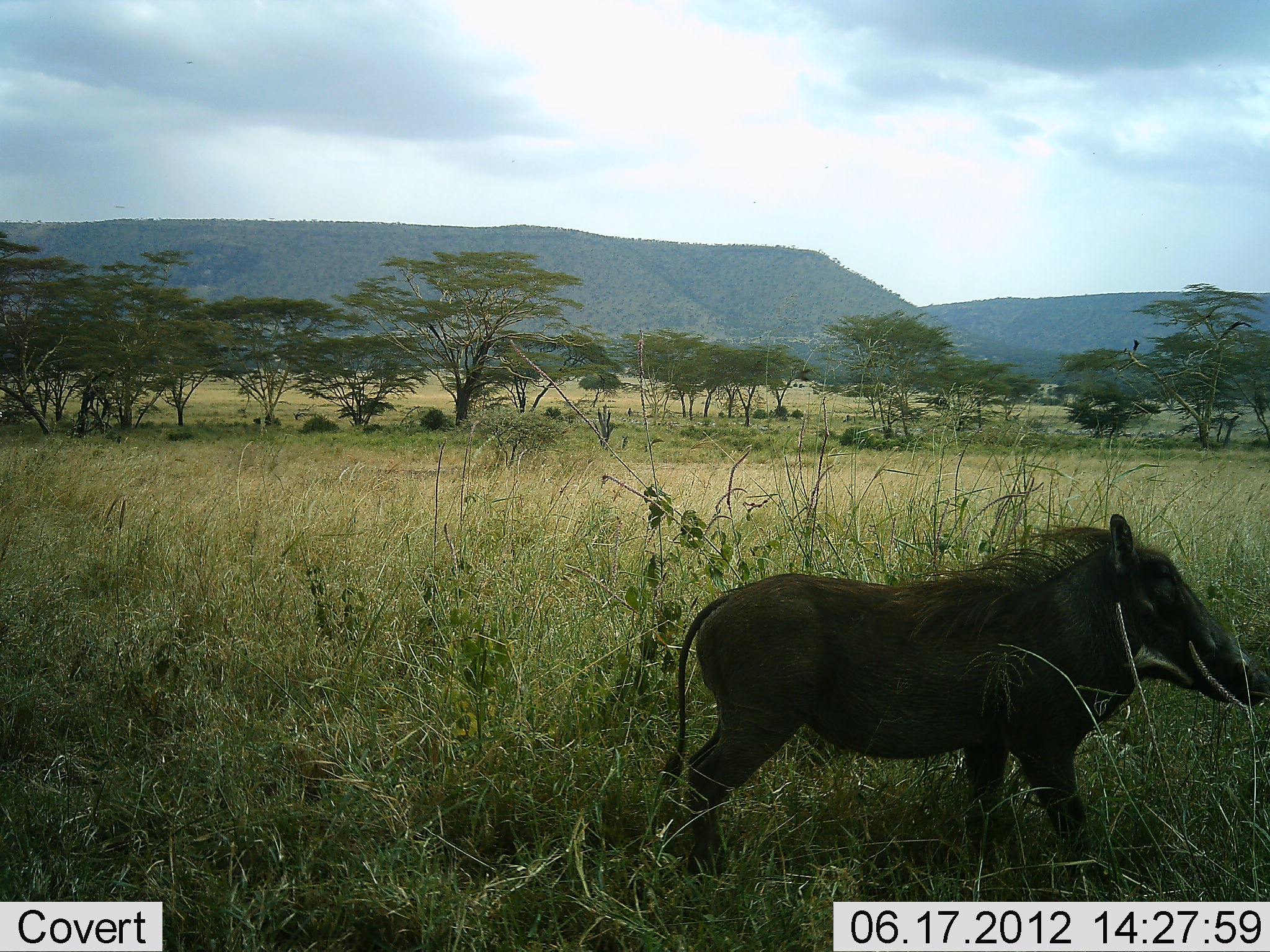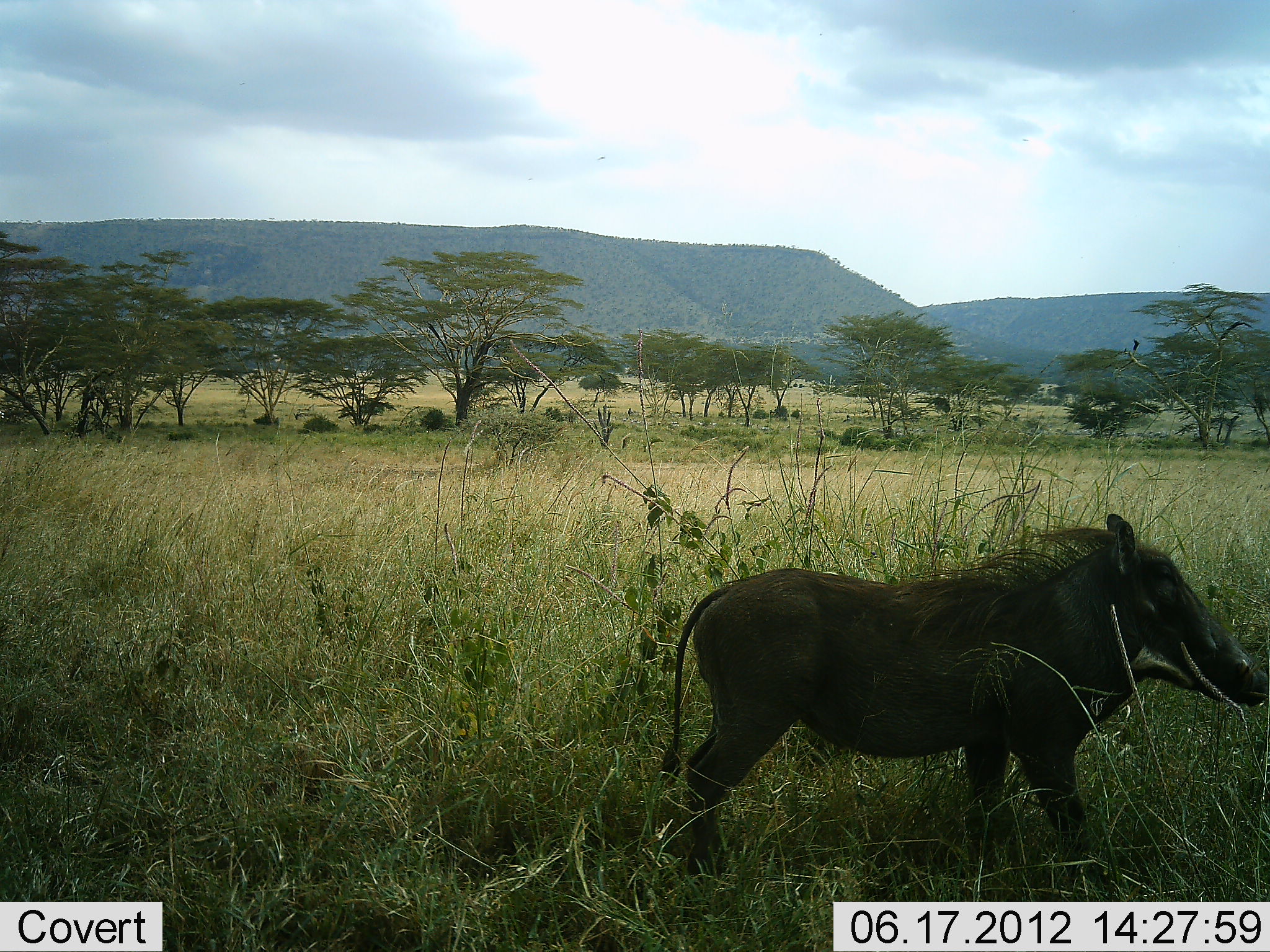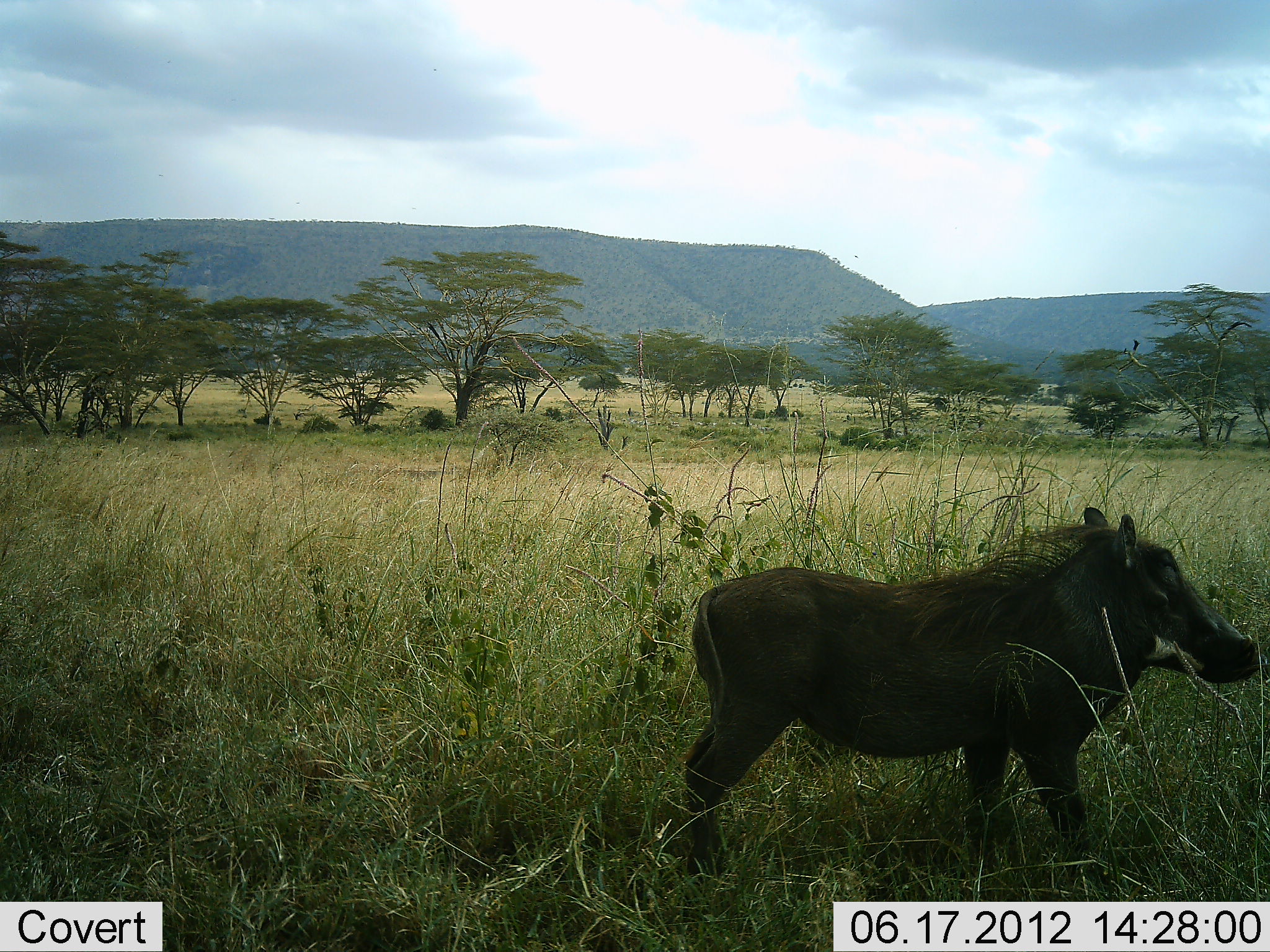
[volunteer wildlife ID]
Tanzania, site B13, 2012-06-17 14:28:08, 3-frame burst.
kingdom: Animalia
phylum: Chordata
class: Mammalia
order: Artiodactyla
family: Suidae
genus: Phacochoerus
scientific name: Phacochoerus africanus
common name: warthog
Warthog (Phacochoerus africanus), count 1. Behavior (volunteer vote fractions): standing 80%, resting 0%, moving 40%, interacting 0%. Young present (vote fraction): 0%. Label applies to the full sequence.